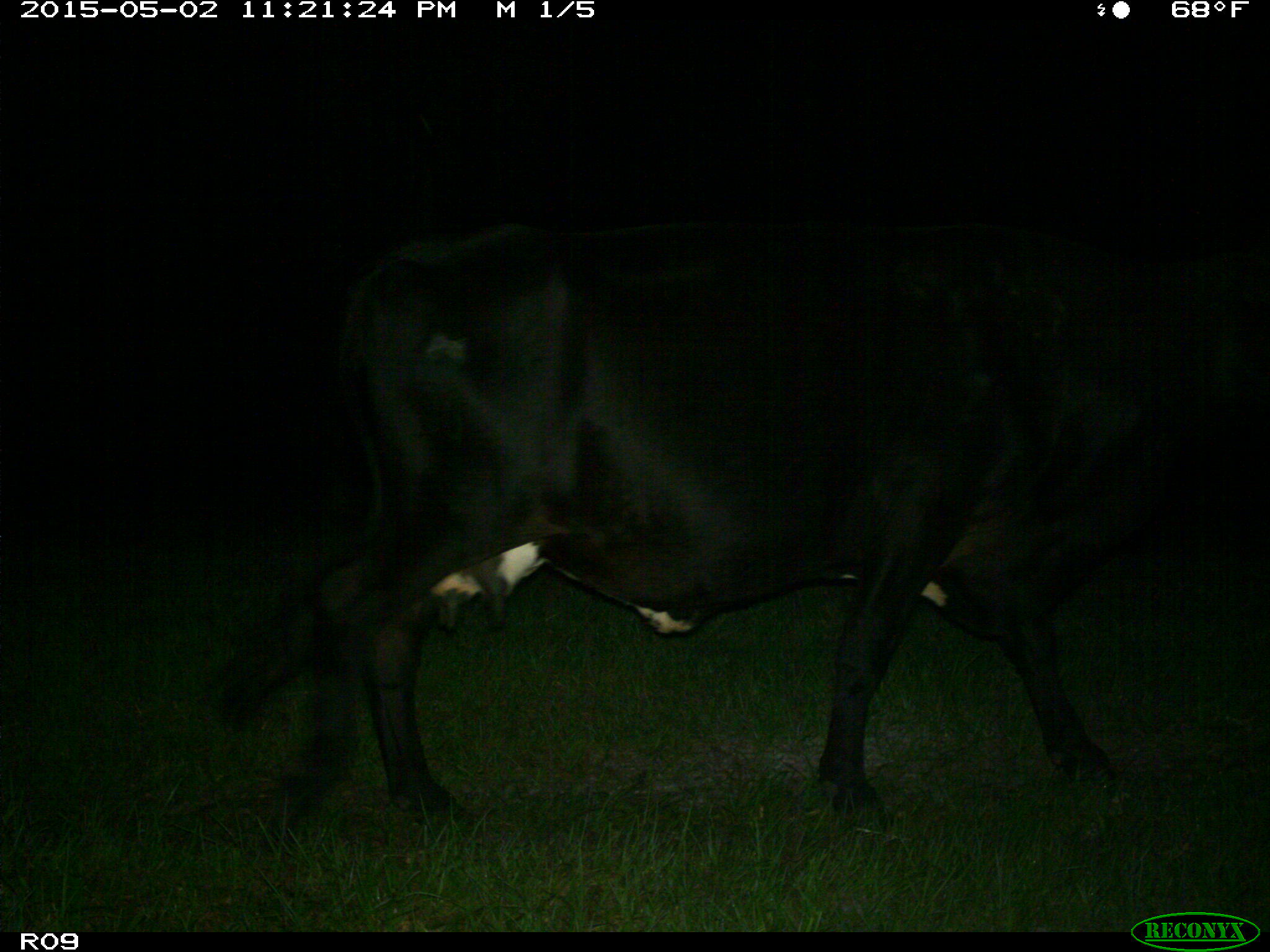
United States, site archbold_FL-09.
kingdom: Animalia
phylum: Chordata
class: Mammalia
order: Artiodactyla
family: Bovidae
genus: Bos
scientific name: Bos taurus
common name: domestic cow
Bos taurus (domestic cow).